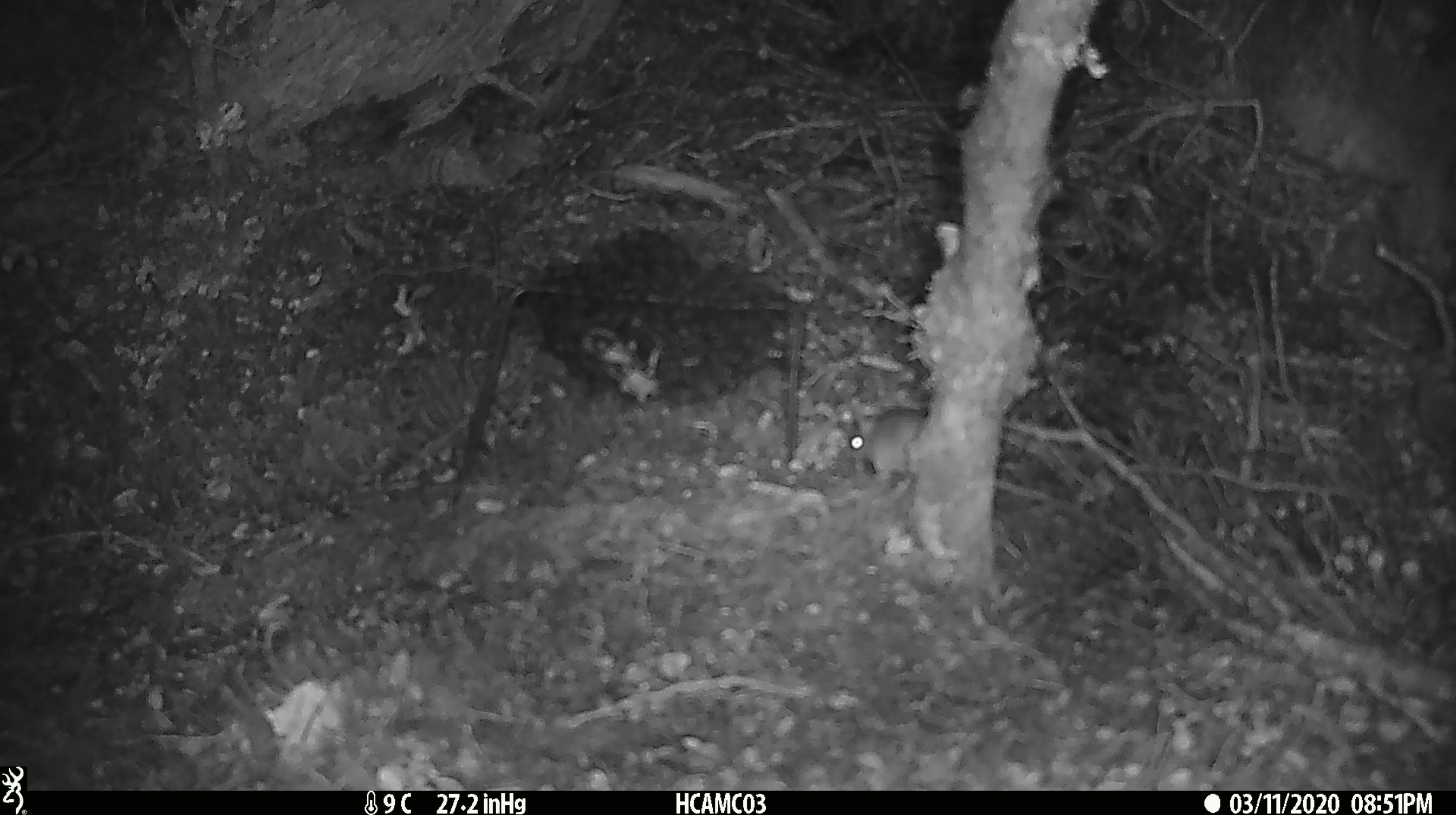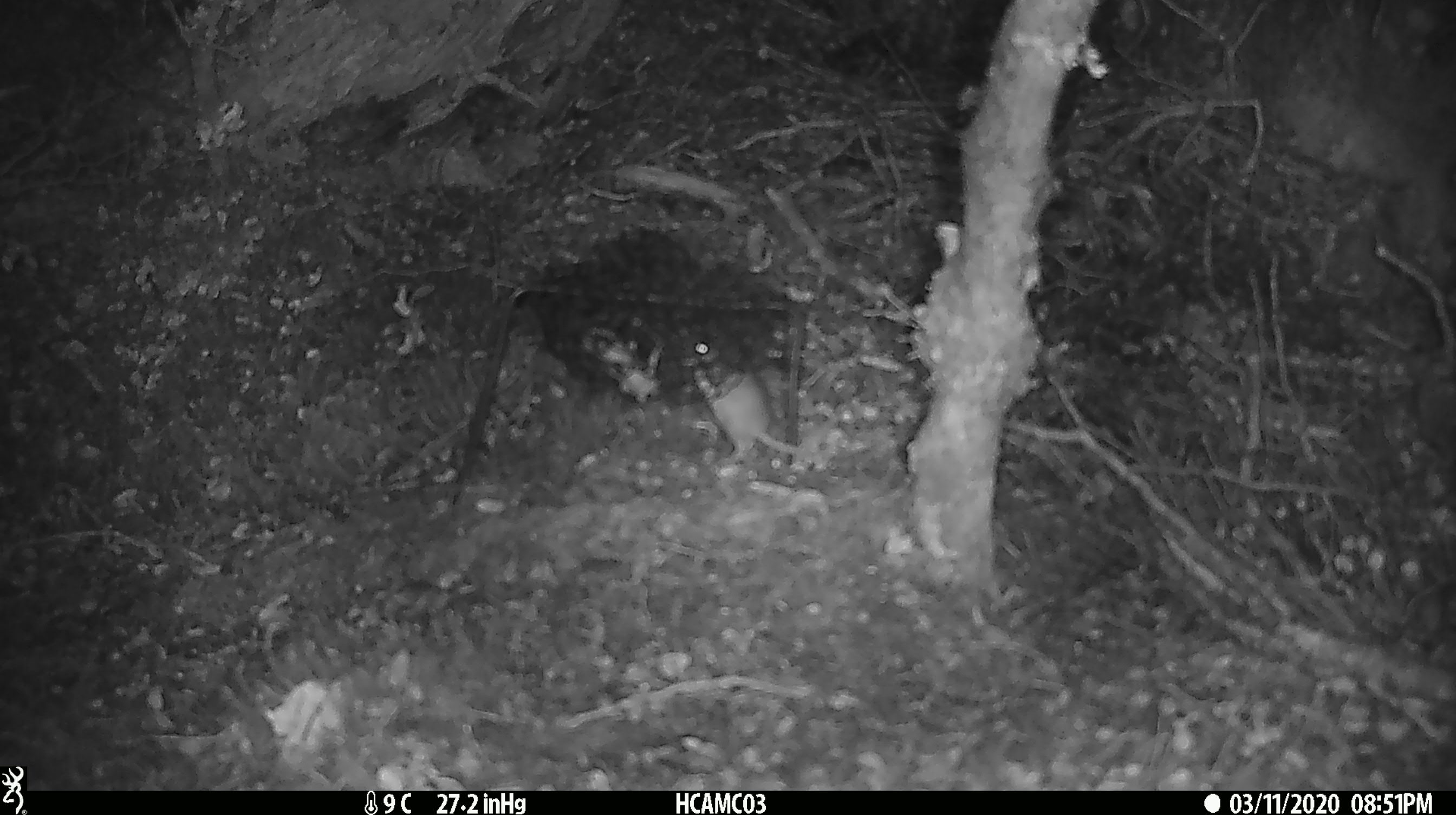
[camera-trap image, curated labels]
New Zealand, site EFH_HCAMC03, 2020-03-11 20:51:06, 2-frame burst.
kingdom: Animalia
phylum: Chordata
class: Mammalia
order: Rodentia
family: Muridae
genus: Mus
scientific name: Mus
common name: mouse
Mouse (Mus).